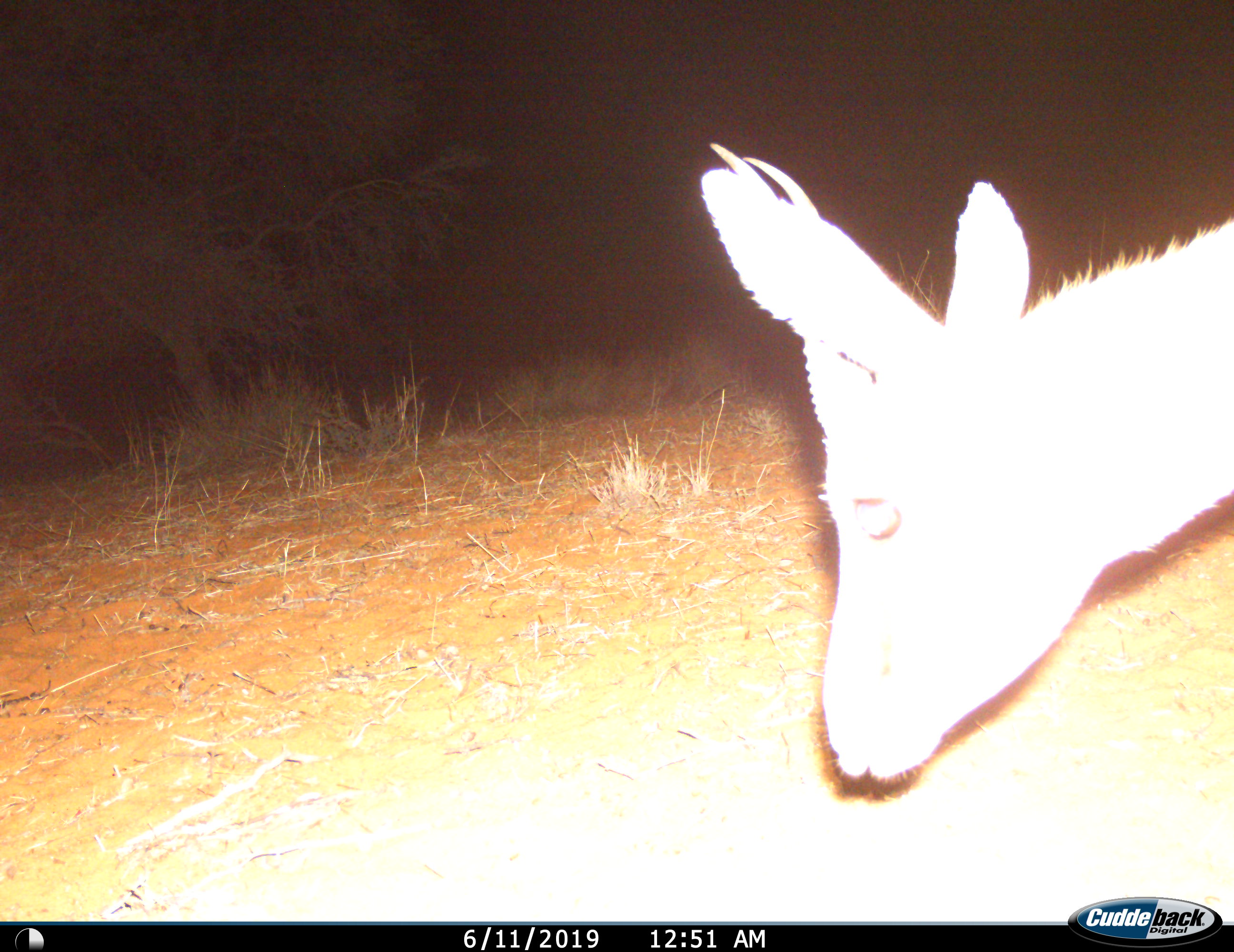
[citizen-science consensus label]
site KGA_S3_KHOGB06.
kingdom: Animalia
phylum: Chordata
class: Mammalia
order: Artiodactyla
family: Bovidae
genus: Antidorcas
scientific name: Antidorcas marsupialis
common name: springbok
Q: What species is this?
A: Springbok (Antidorcas marsupialis).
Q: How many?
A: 1.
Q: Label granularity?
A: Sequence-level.